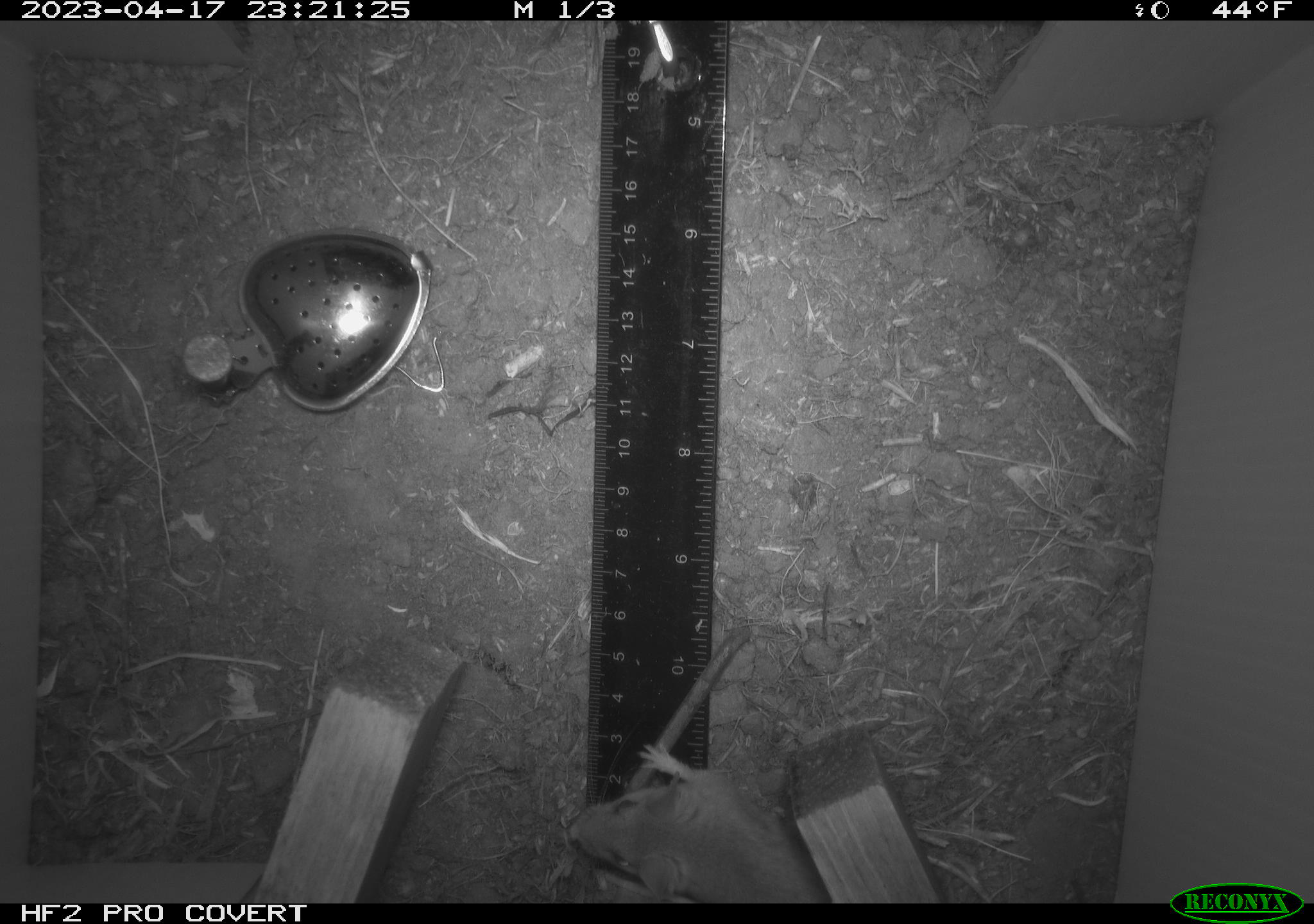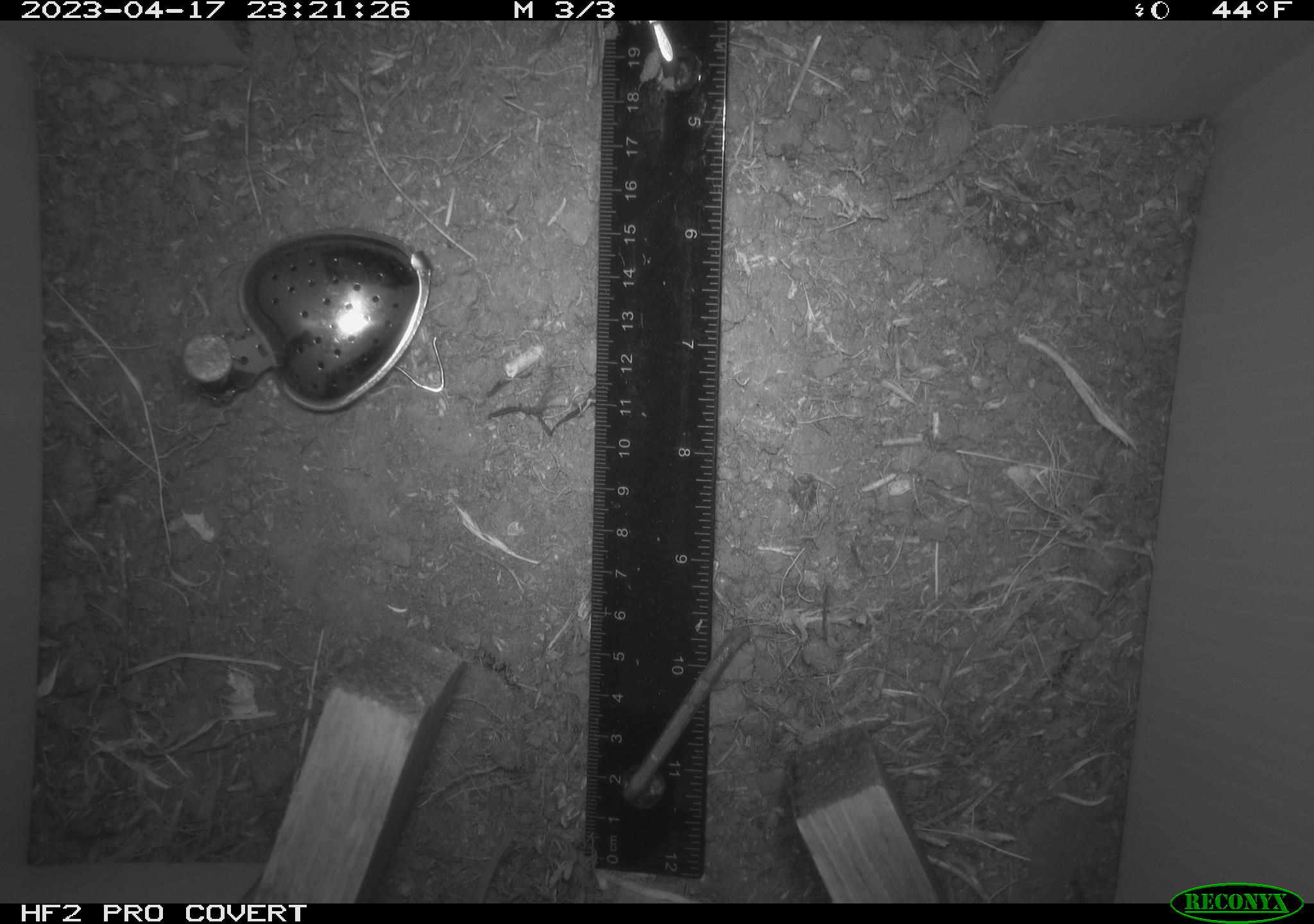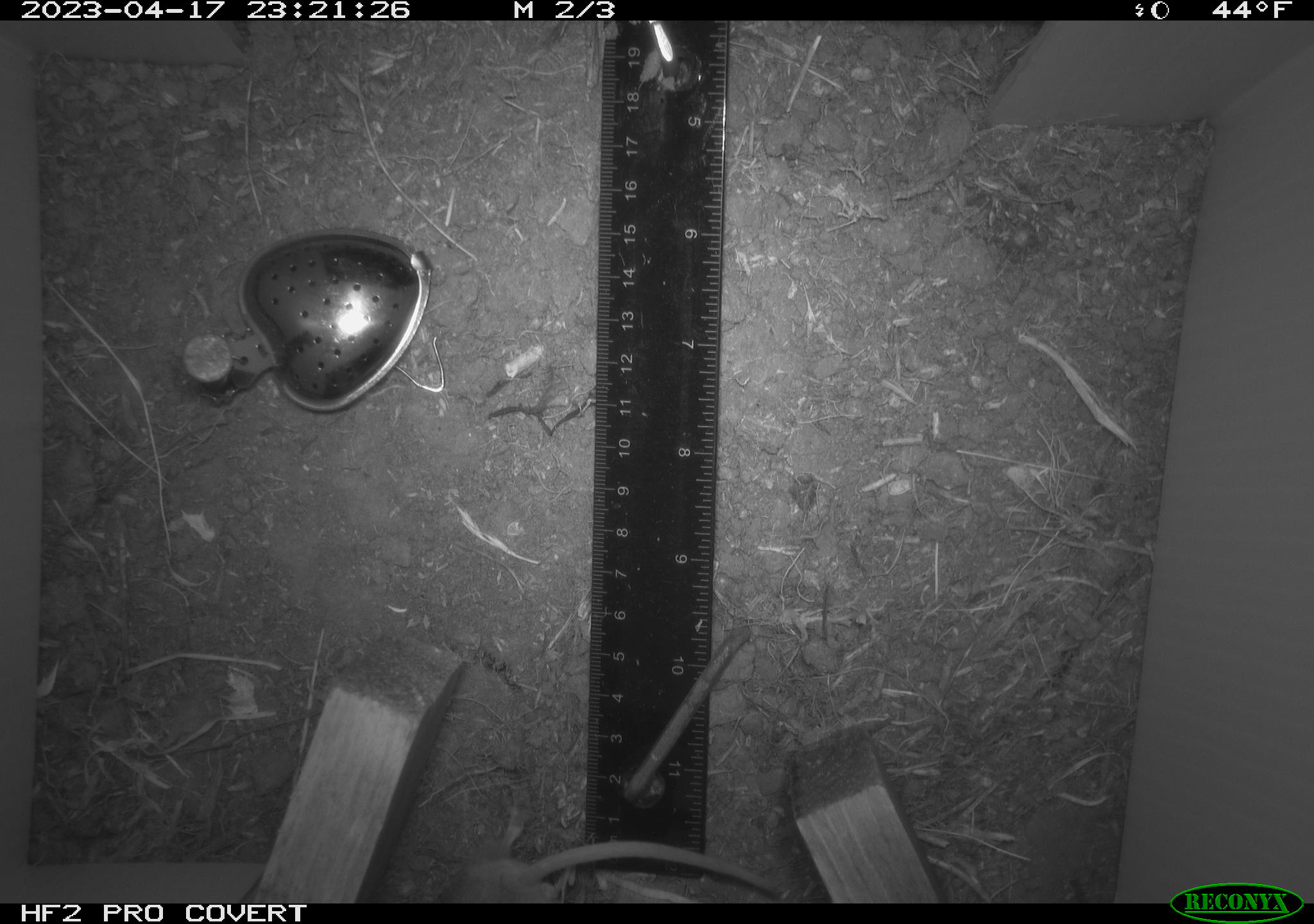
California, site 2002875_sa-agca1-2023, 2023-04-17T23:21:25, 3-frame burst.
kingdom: Animalia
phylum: Chordata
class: Mammalia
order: Rodentia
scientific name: Rodentia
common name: mouse species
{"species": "mouse species (Rodentia)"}